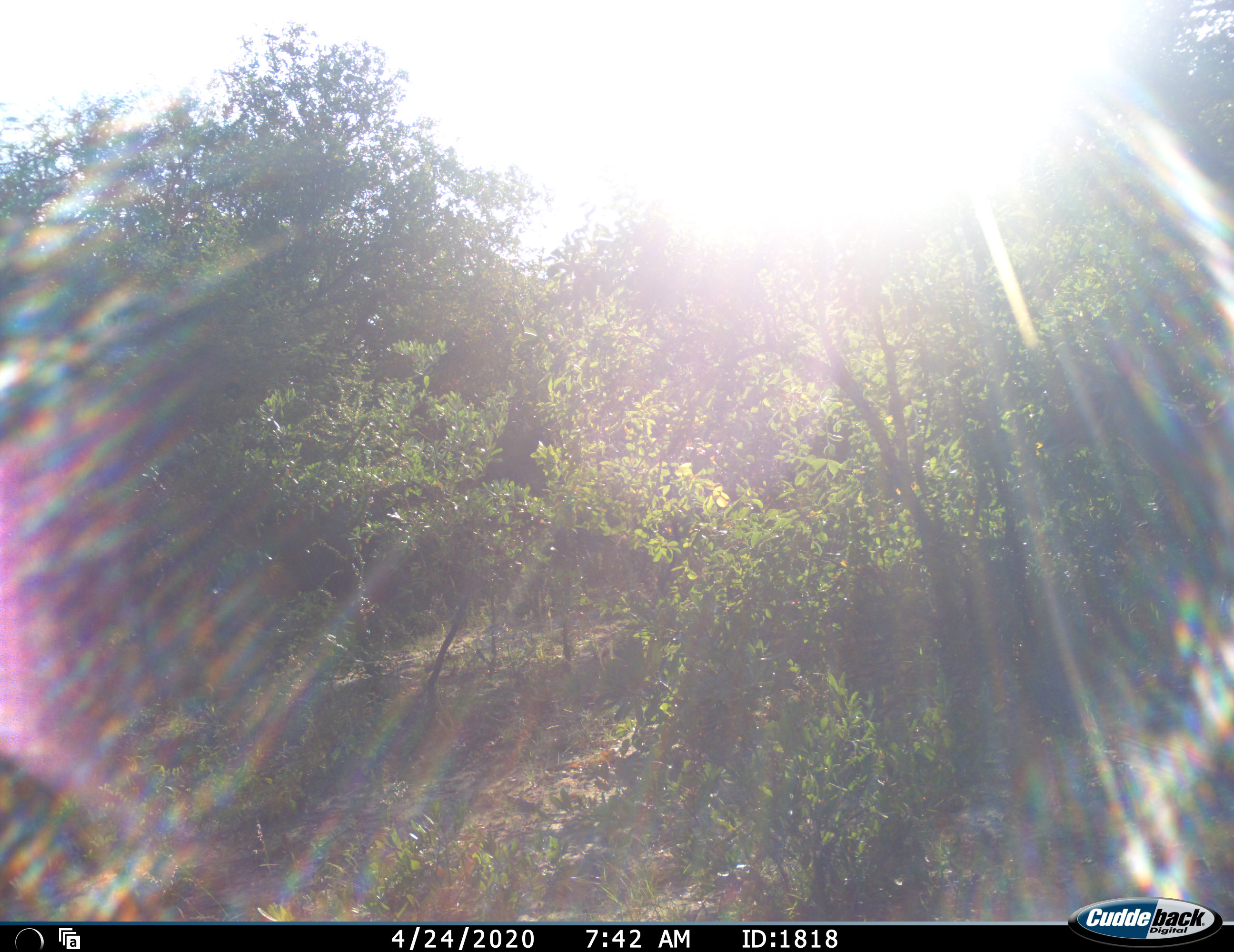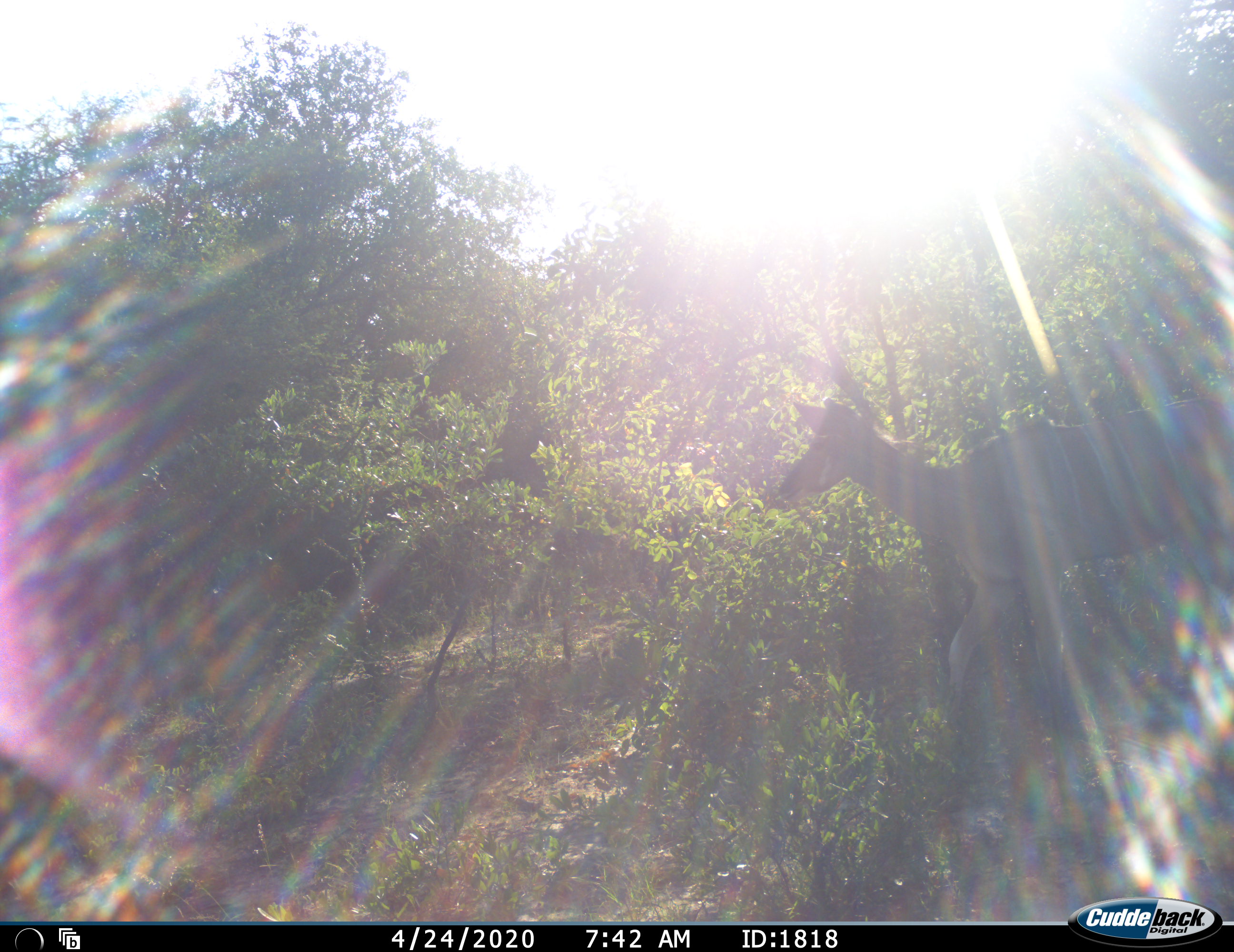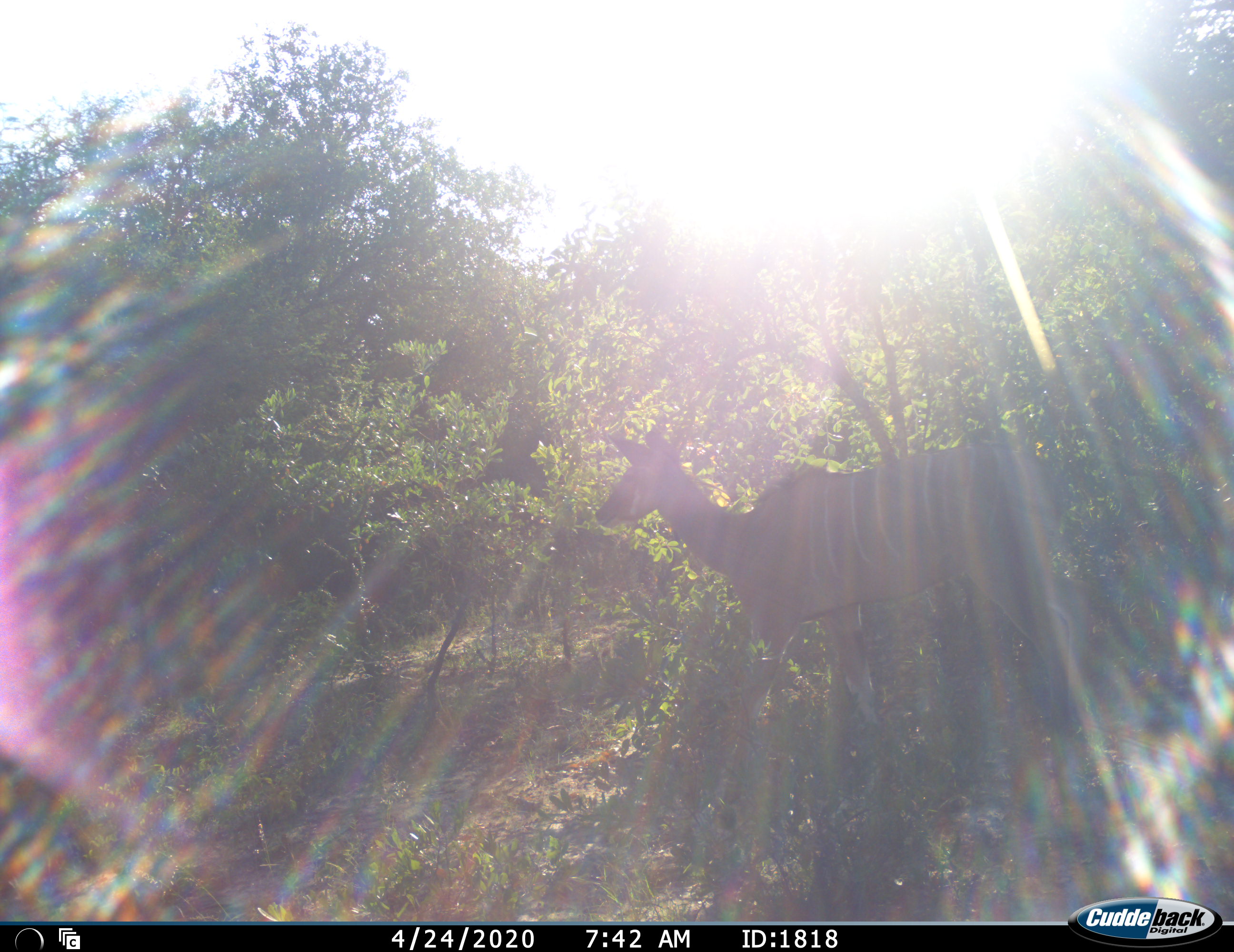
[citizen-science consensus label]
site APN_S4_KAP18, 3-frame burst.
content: unidentified animal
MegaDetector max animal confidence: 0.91